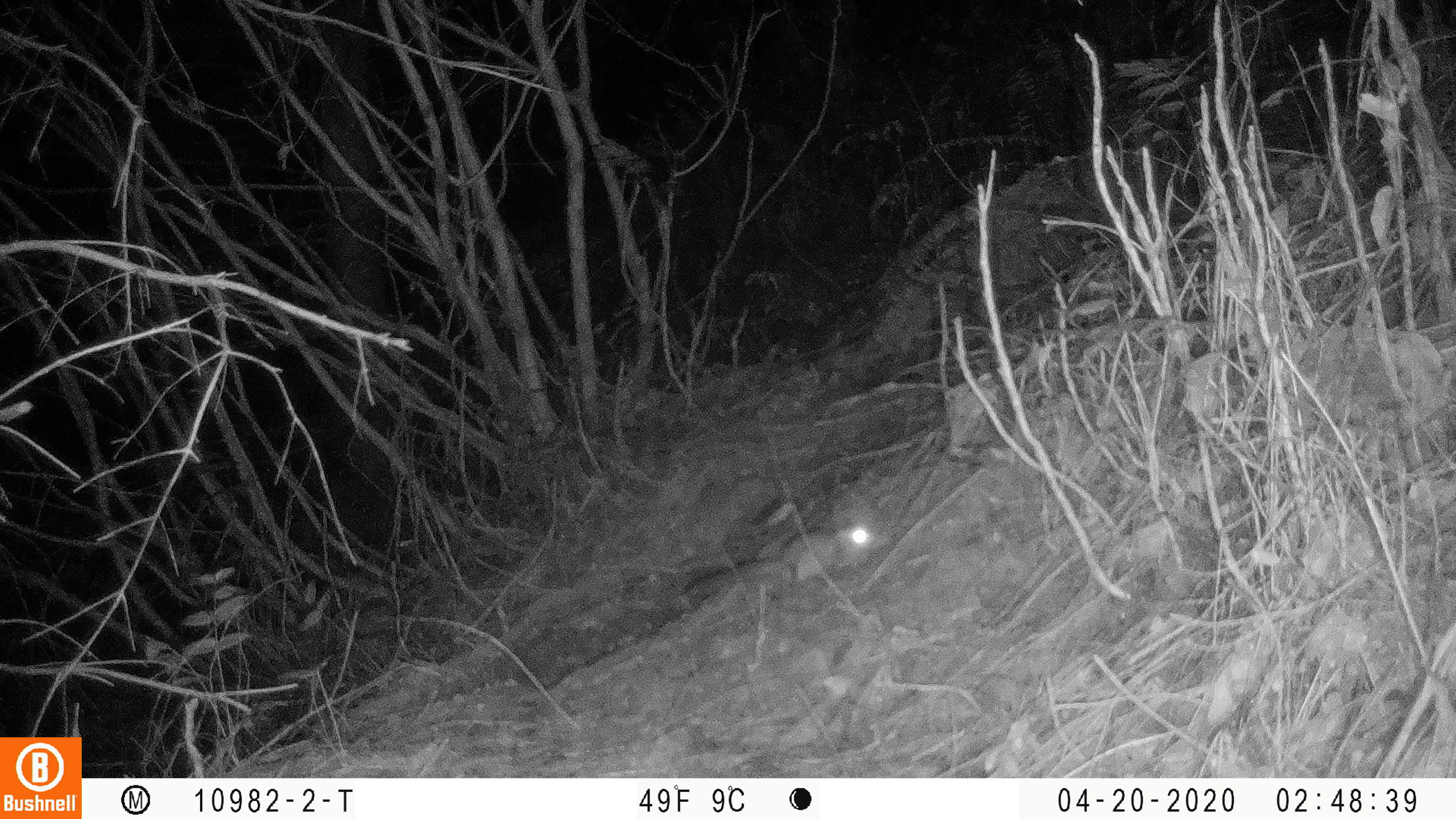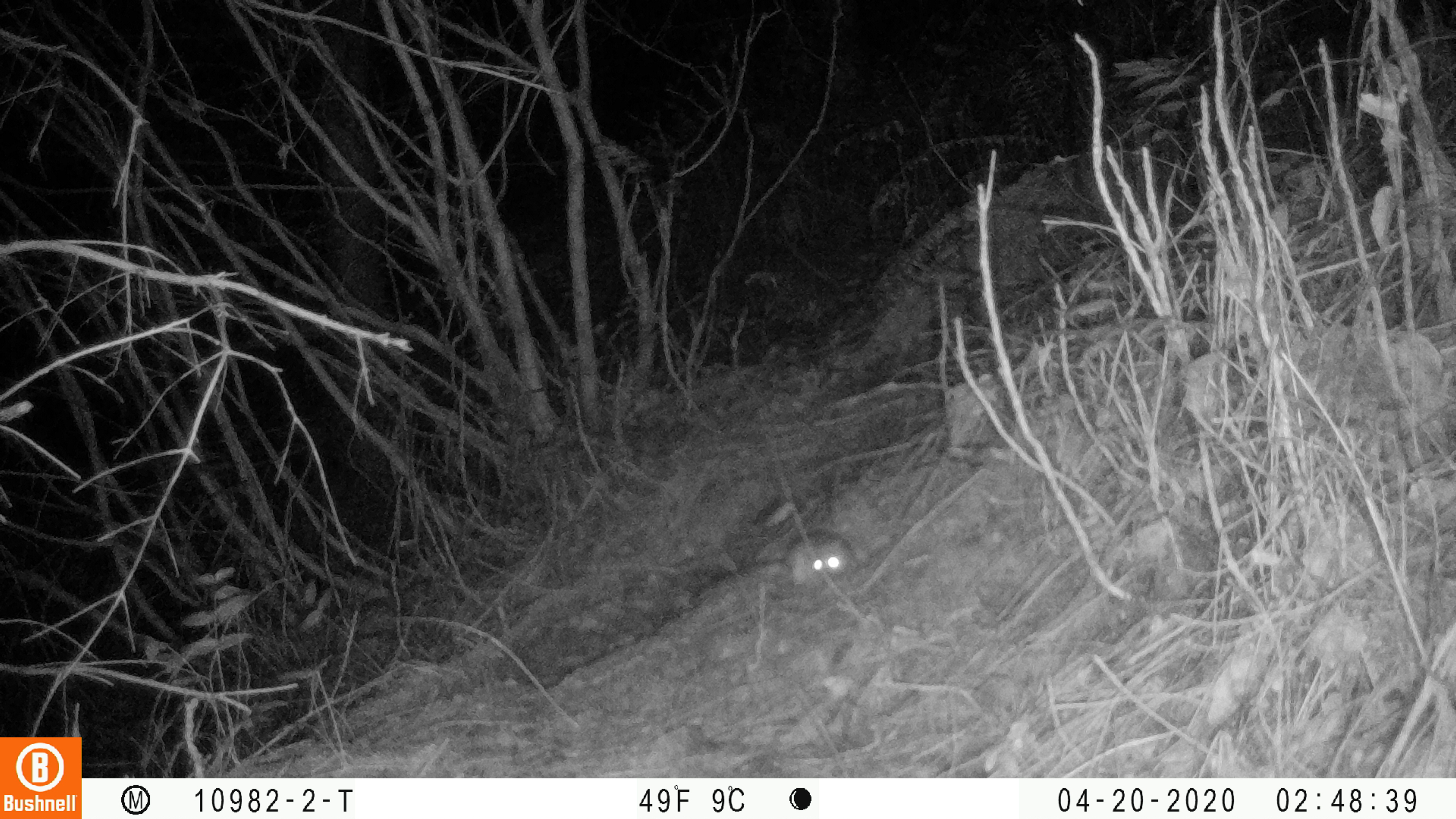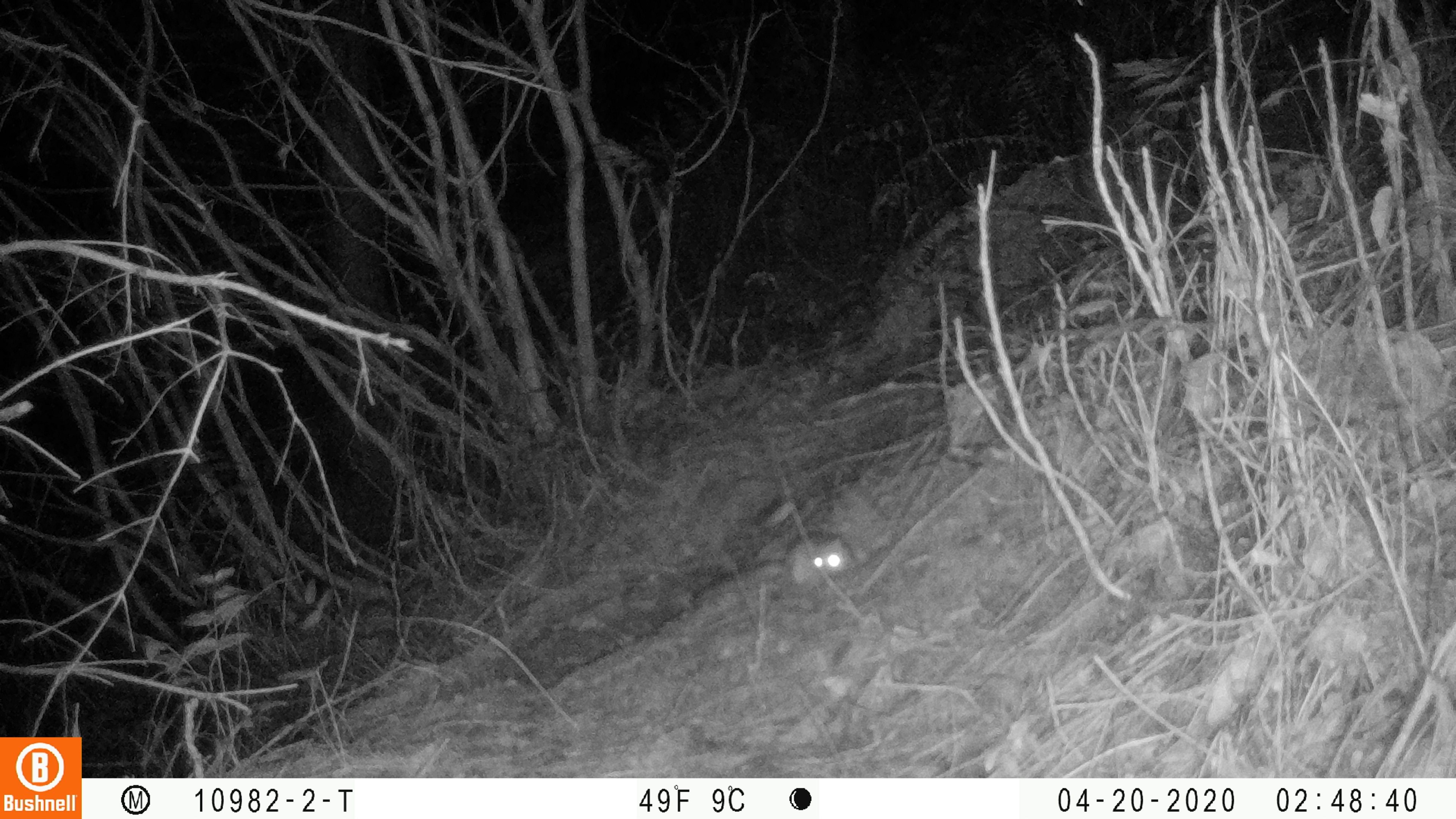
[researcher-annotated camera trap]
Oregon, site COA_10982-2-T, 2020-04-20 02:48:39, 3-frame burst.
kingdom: Animalia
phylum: Chordata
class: Mammalia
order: Rodentia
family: Sciuridae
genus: Glaucomys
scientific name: Glaucomys oregonensis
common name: humboldt's flying squirrel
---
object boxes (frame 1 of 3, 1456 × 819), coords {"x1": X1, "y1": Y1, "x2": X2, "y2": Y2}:
humboldt's flying squirrel: {"x1": 672, "y1": 517, "x2": 891, "y2": 614}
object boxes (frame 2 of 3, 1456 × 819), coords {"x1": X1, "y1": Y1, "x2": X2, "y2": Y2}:
humboldt's flying squirrel: {"x1": 688, "y1": 527, "x2": 870, "y2": 613}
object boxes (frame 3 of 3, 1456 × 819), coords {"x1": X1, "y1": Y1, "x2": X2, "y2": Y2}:
humboldt's flying squirrel: {"x1": 683, "y1": 529, "x2": 867, "y2": 618}